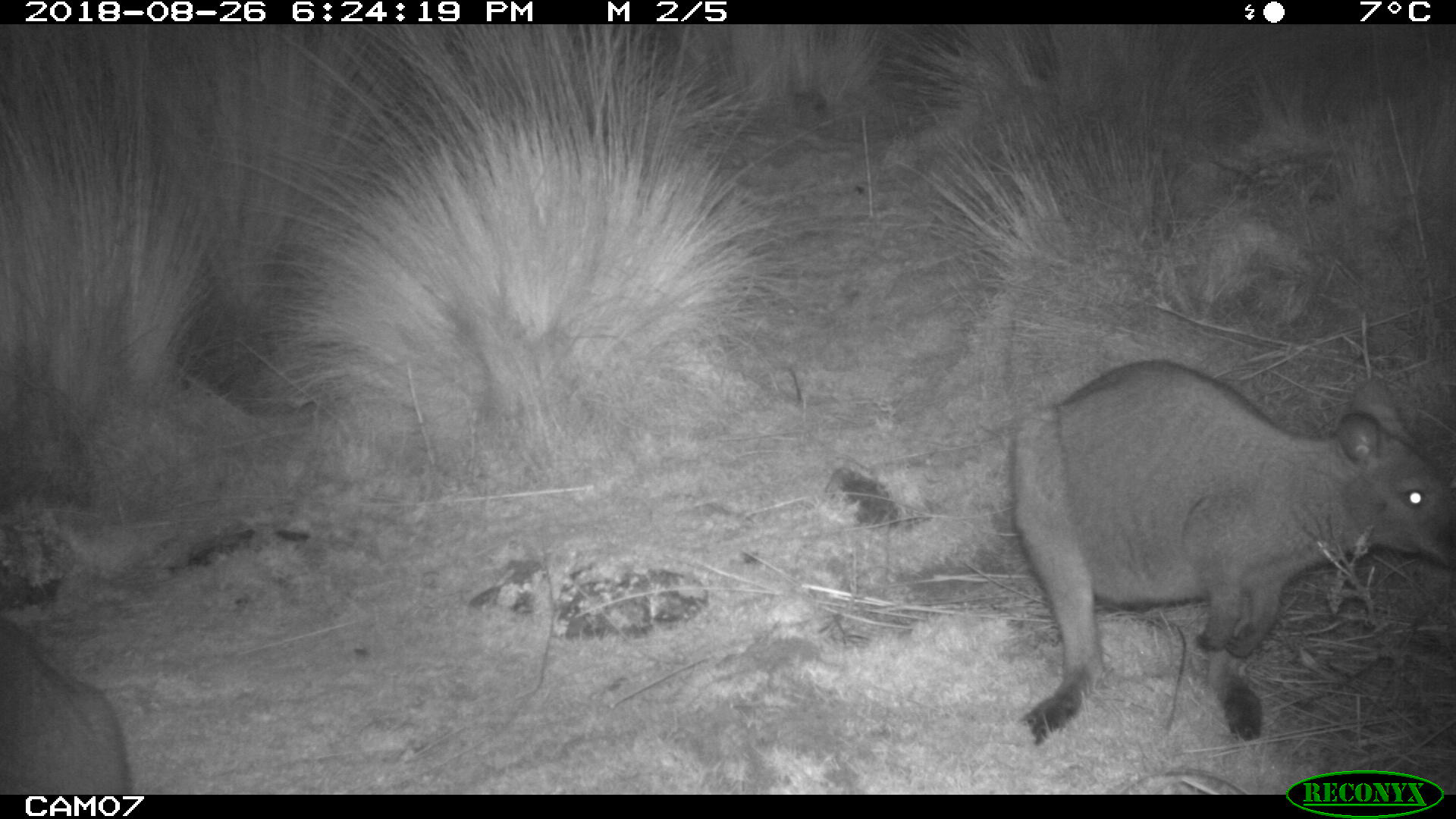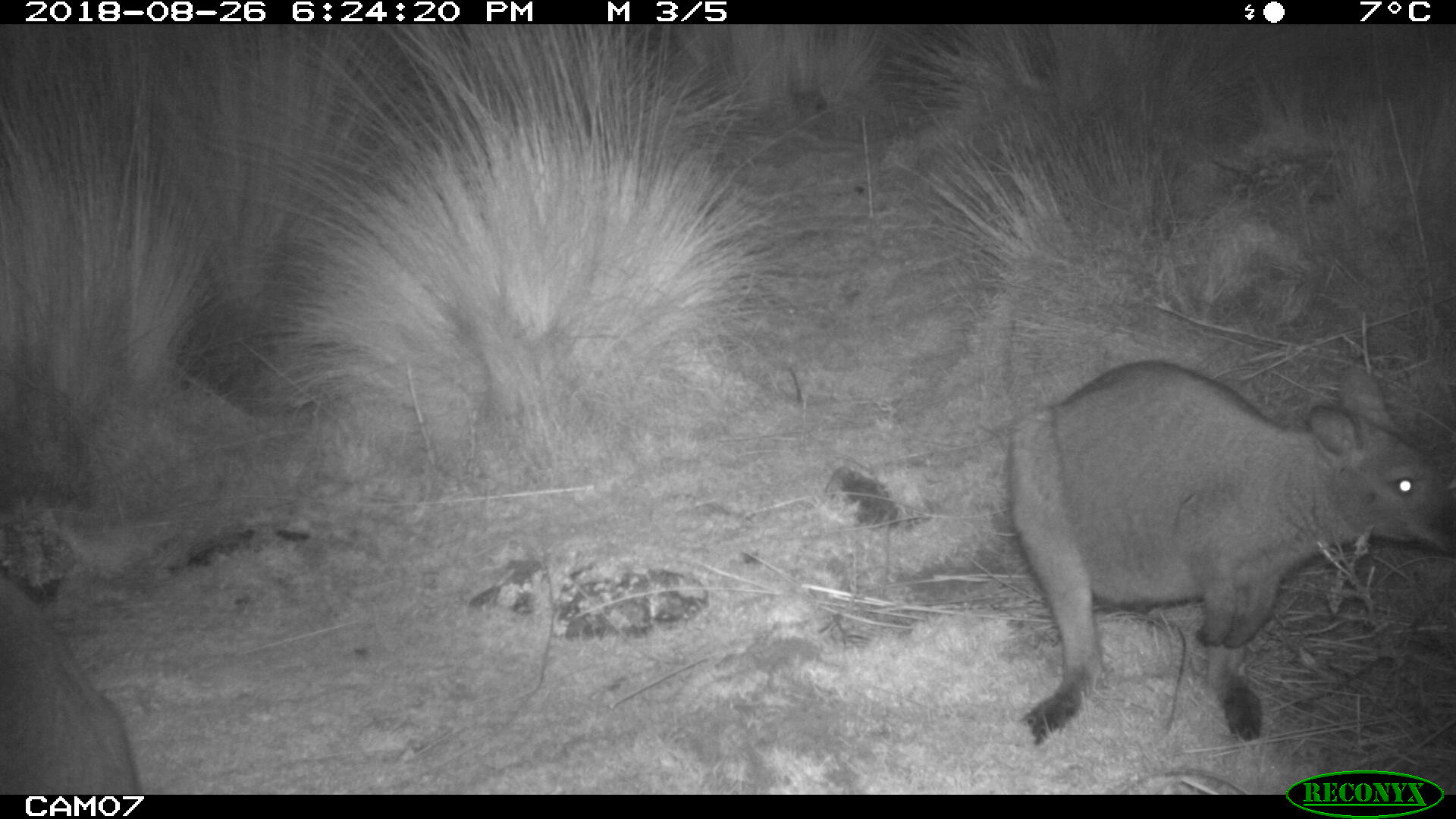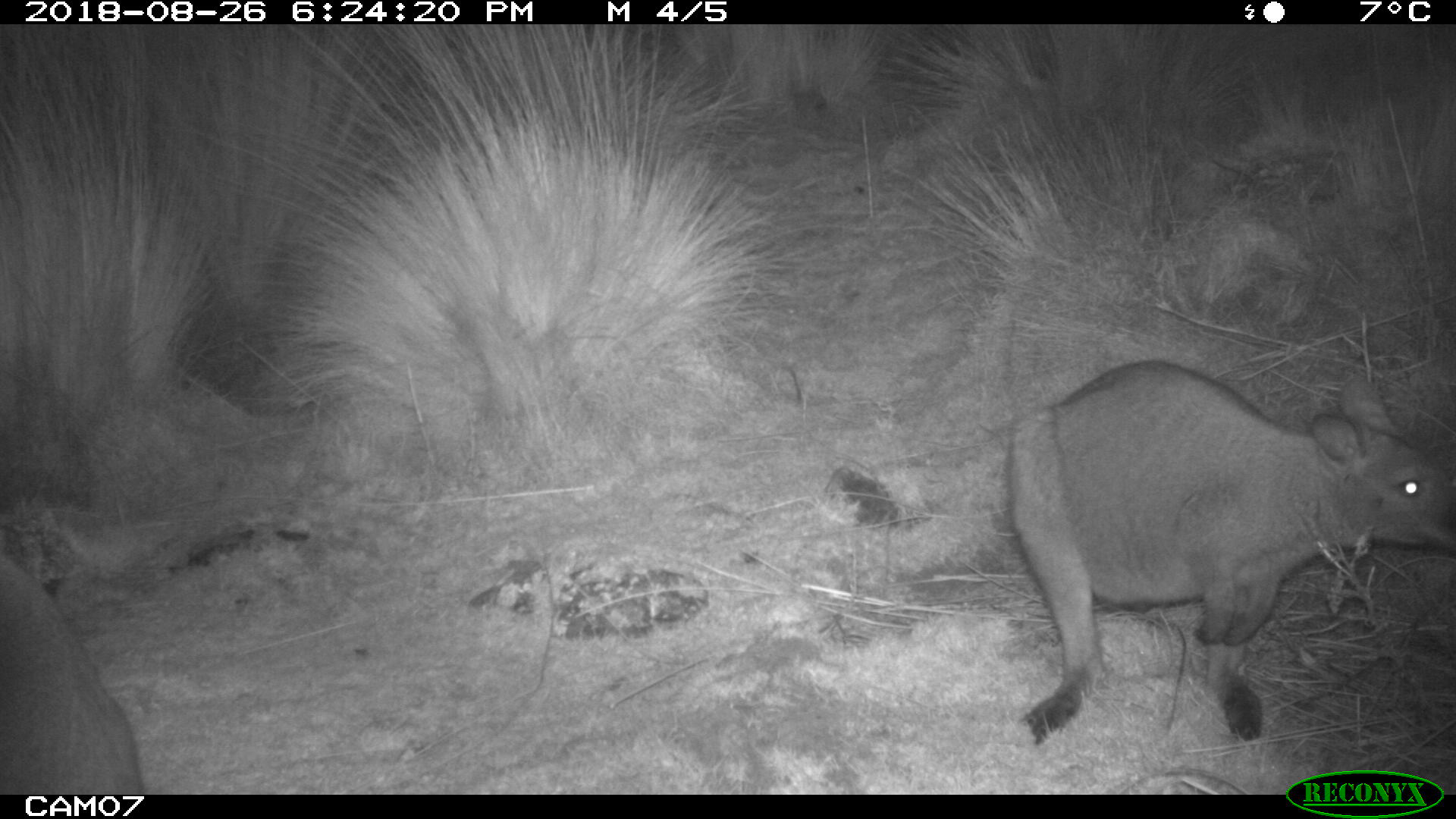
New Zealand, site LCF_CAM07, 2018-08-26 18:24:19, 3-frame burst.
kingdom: Animalia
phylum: Chordata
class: Mammalia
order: Diprotodontia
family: Macropodidae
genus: Notamacropus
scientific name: Notamacropus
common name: wallaby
Wallaby (Notamacropus).